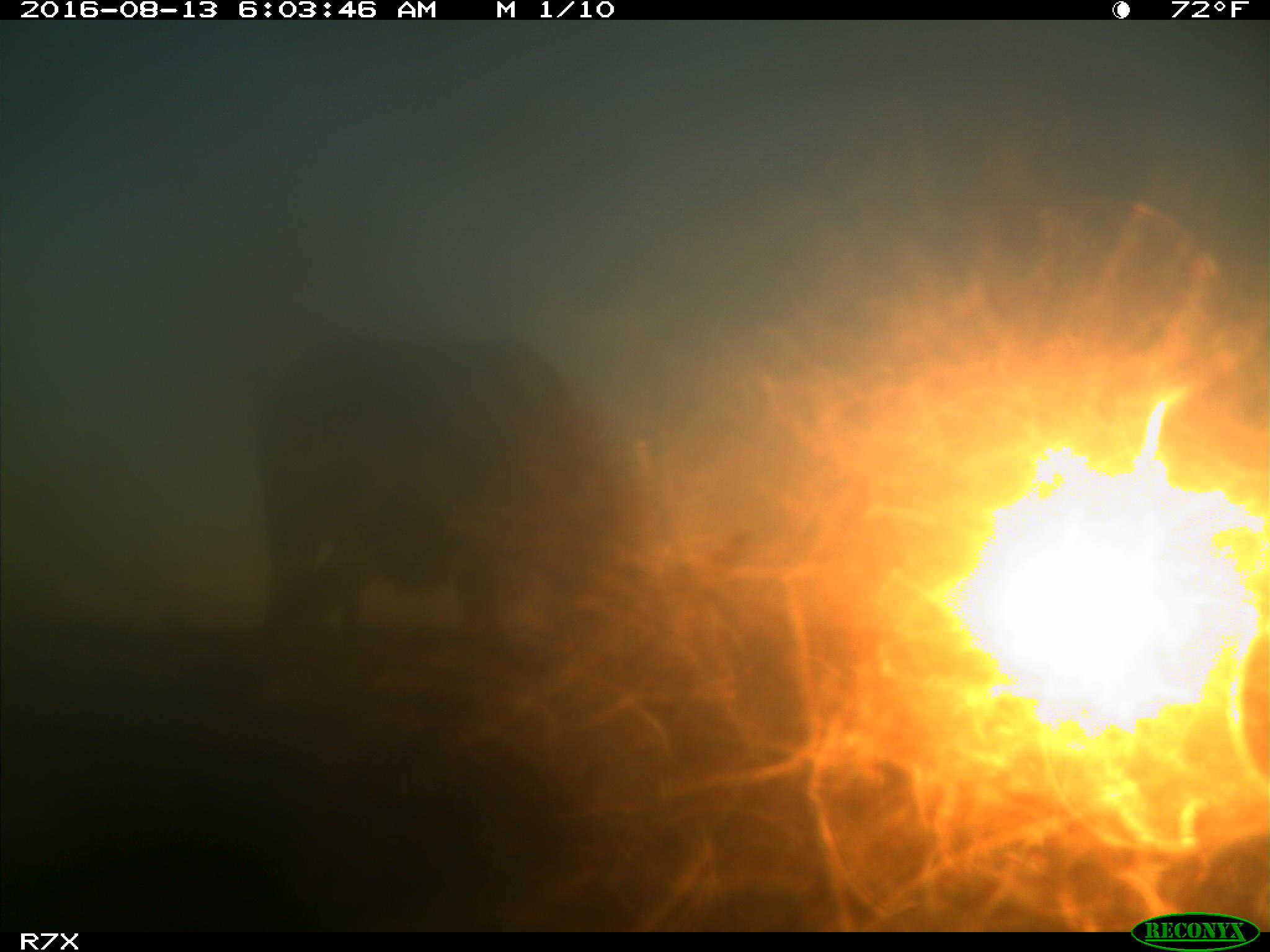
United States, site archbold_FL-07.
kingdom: Animalia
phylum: Chordata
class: Mammalia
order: Artiodactyla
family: Bovidae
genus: Bos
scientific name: Bos taurus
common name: domestic cow